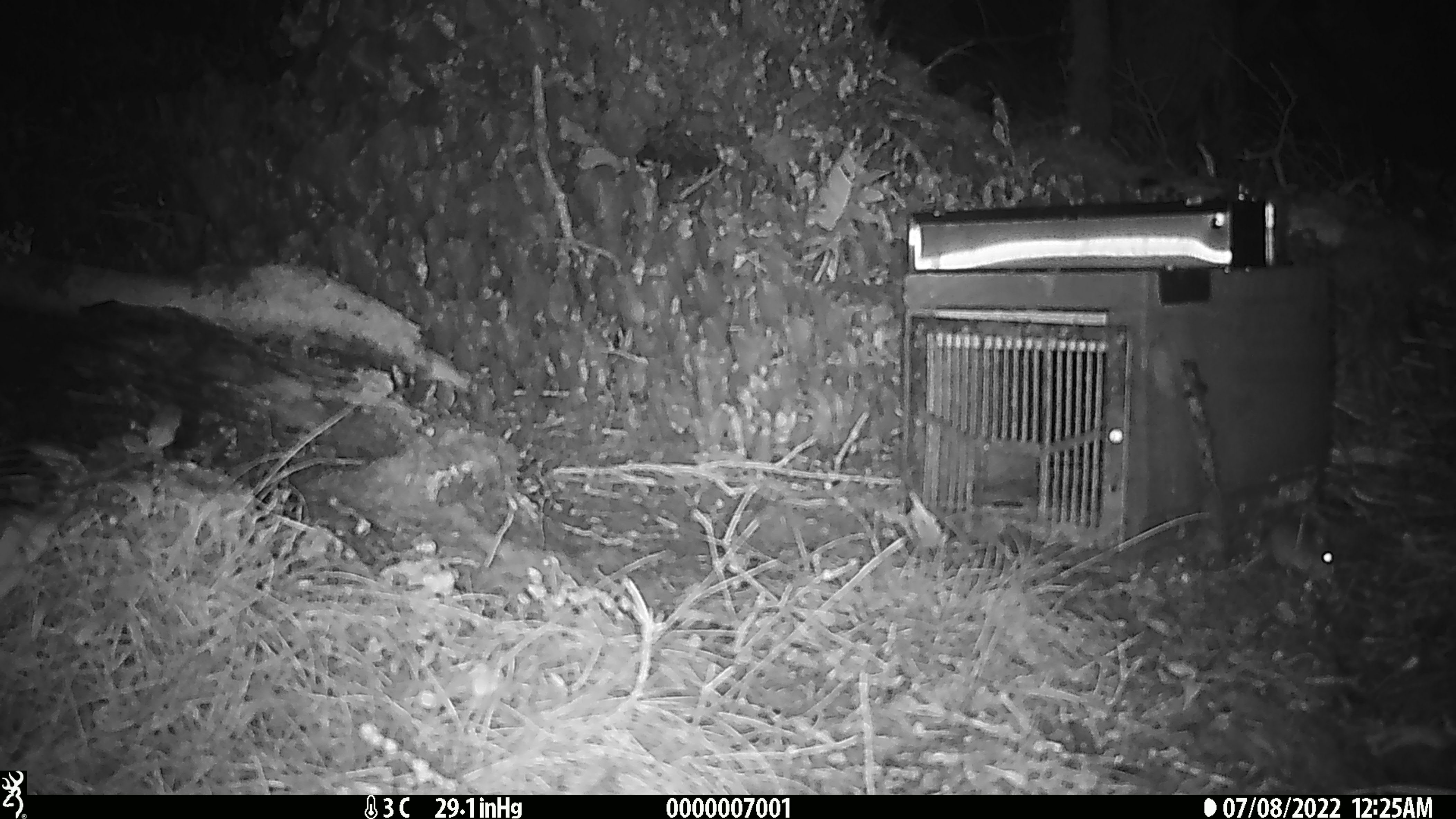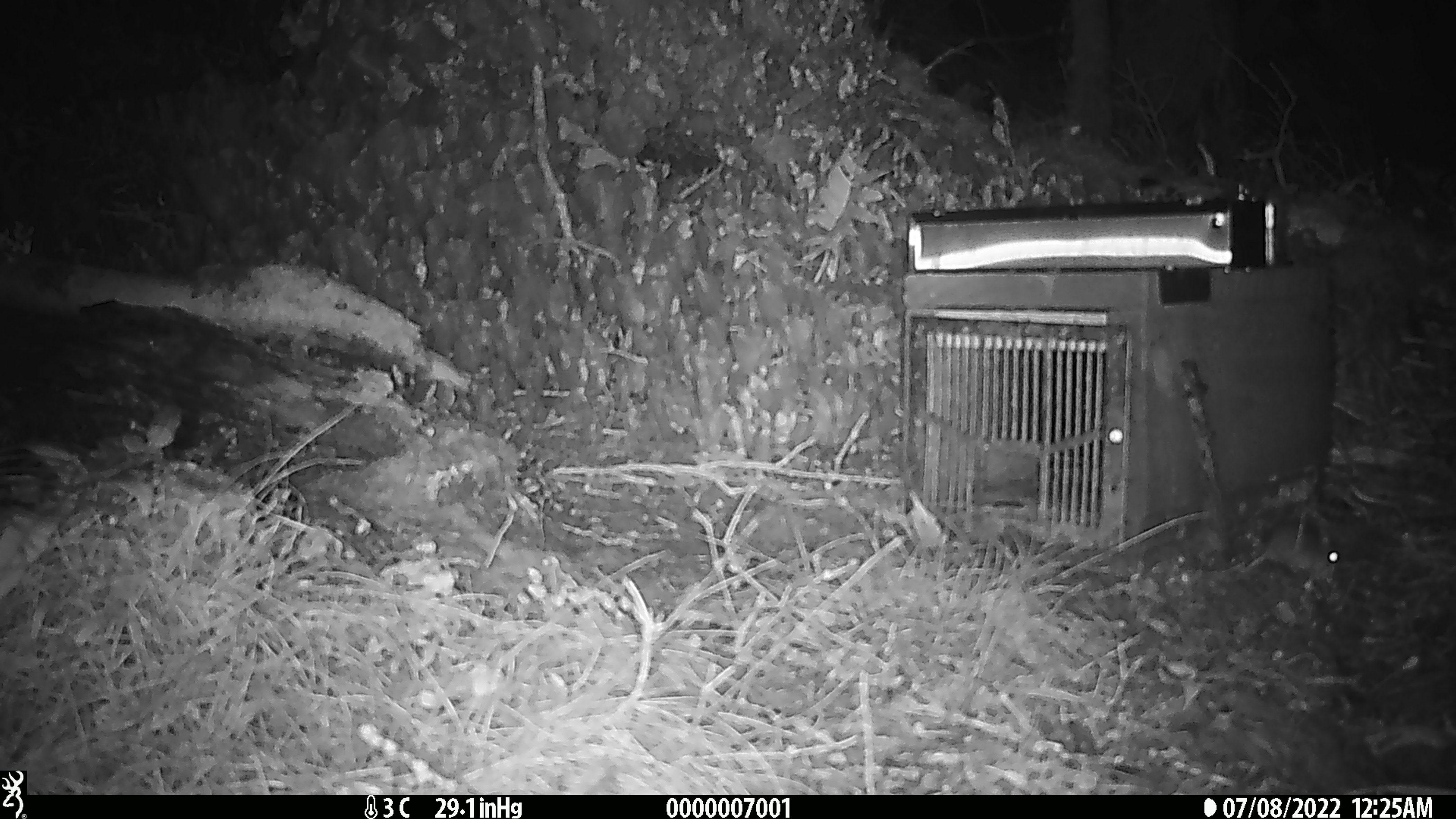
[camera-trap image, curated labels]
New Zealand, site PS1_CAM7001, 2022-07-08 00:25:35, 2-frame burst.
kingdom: Animalia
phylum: Chordata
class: Mammalia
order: Rodentia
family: Muridae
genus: Mus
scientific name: Mus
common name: mouse